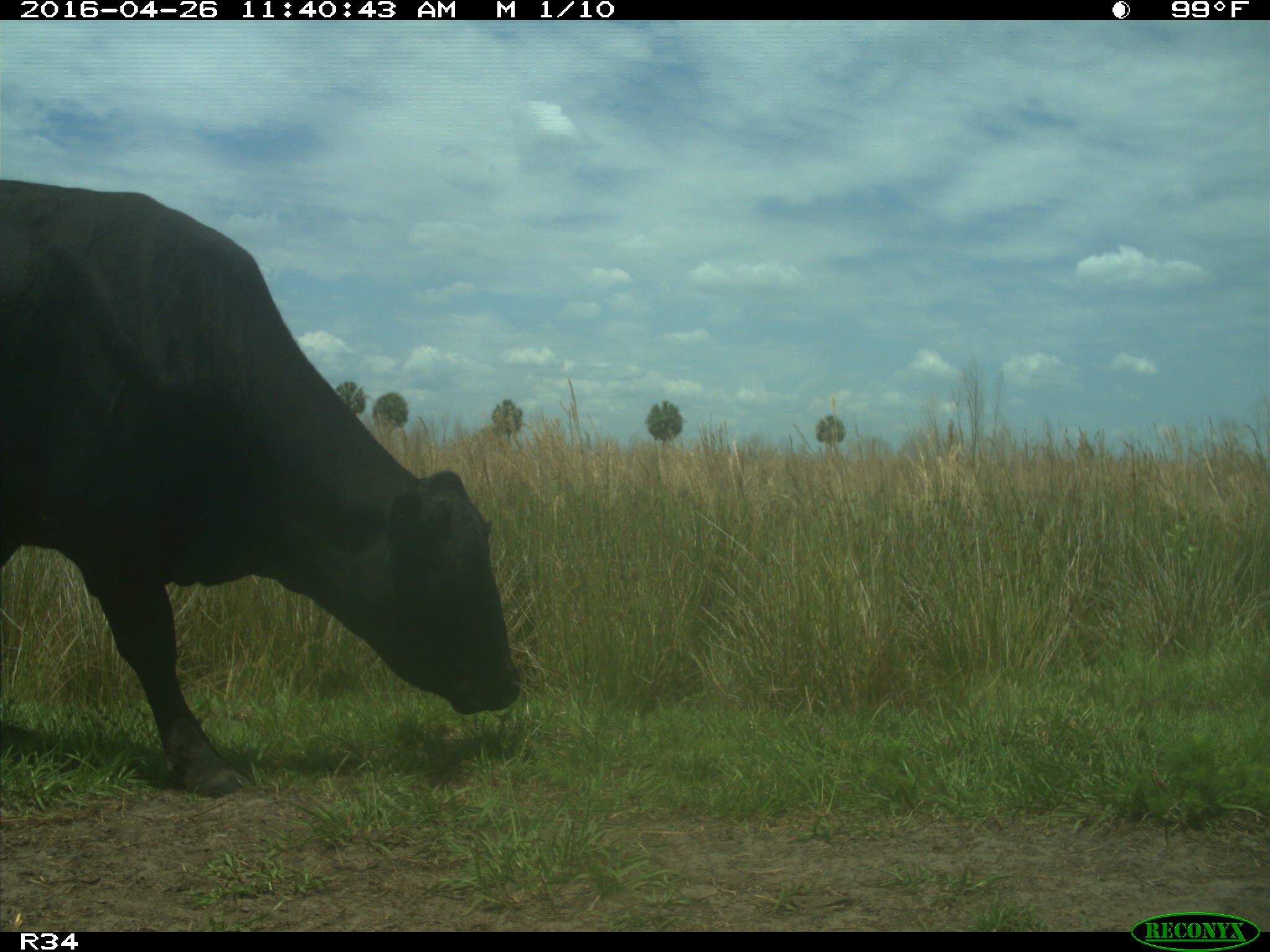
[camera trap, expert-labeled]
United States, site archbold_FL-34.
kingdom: Animalia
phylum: Chordata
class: Mammalia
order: Artiodactyla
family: Bovidae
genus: Bos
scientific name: Bos taurus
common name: domestic cow